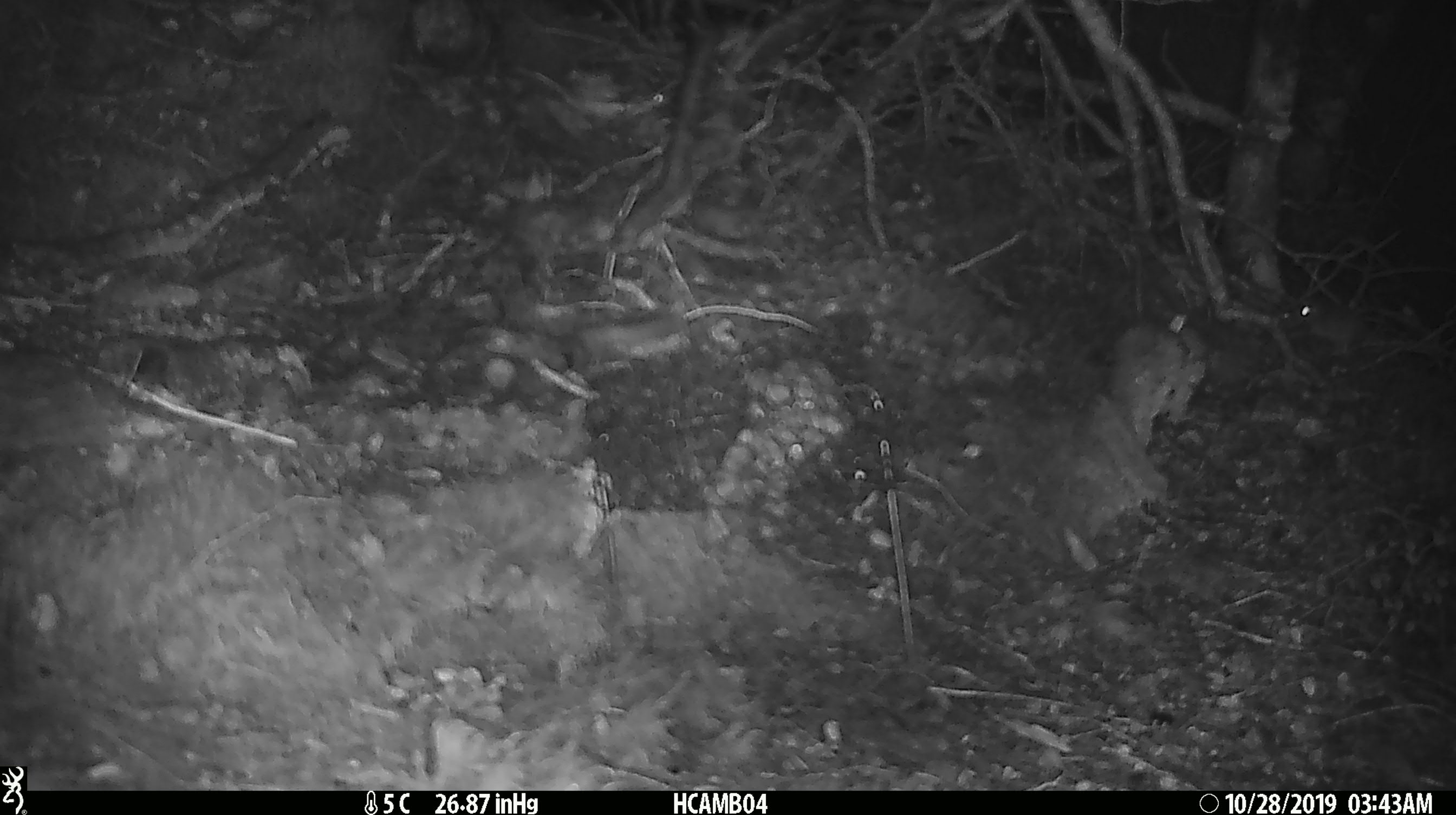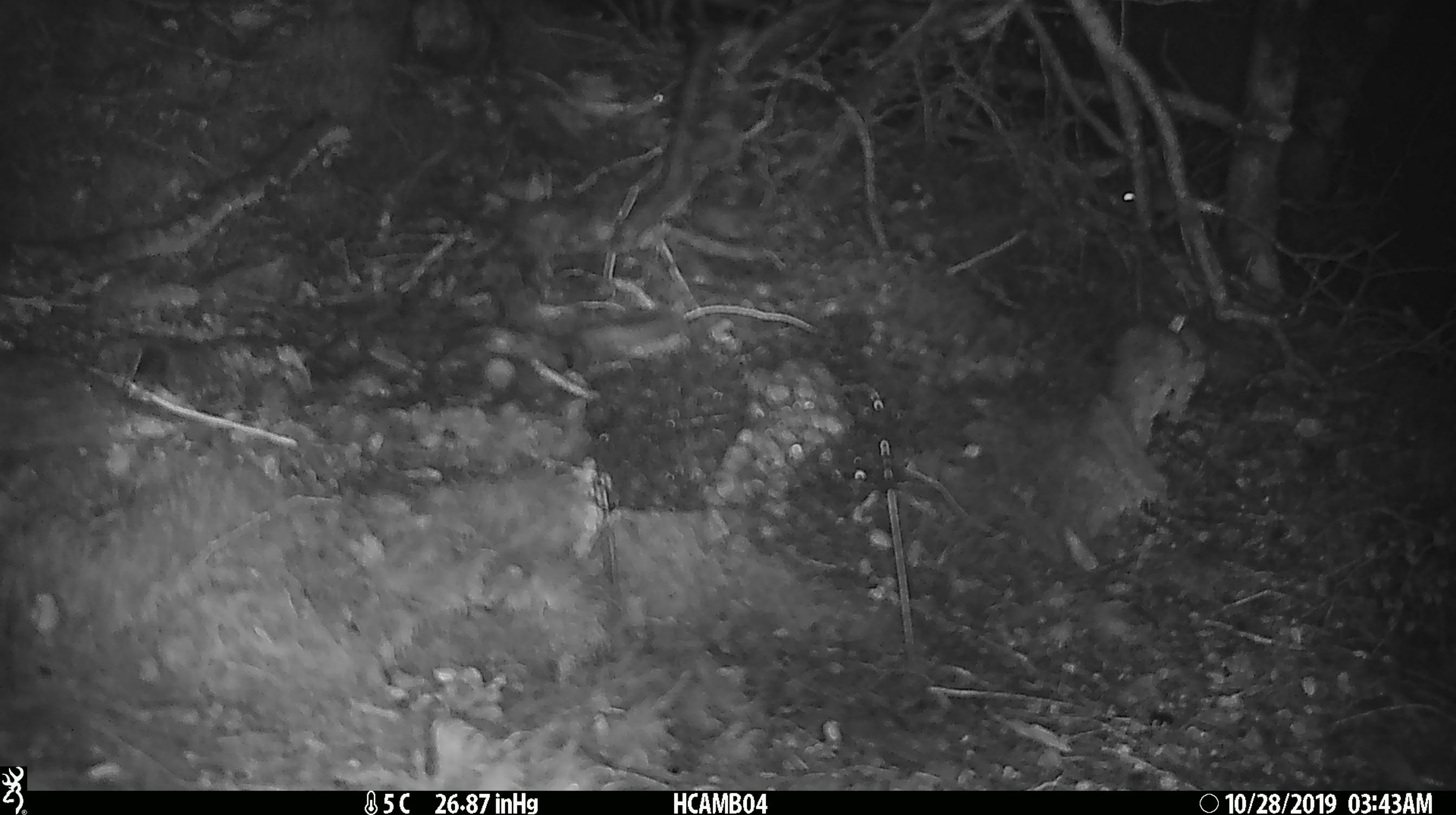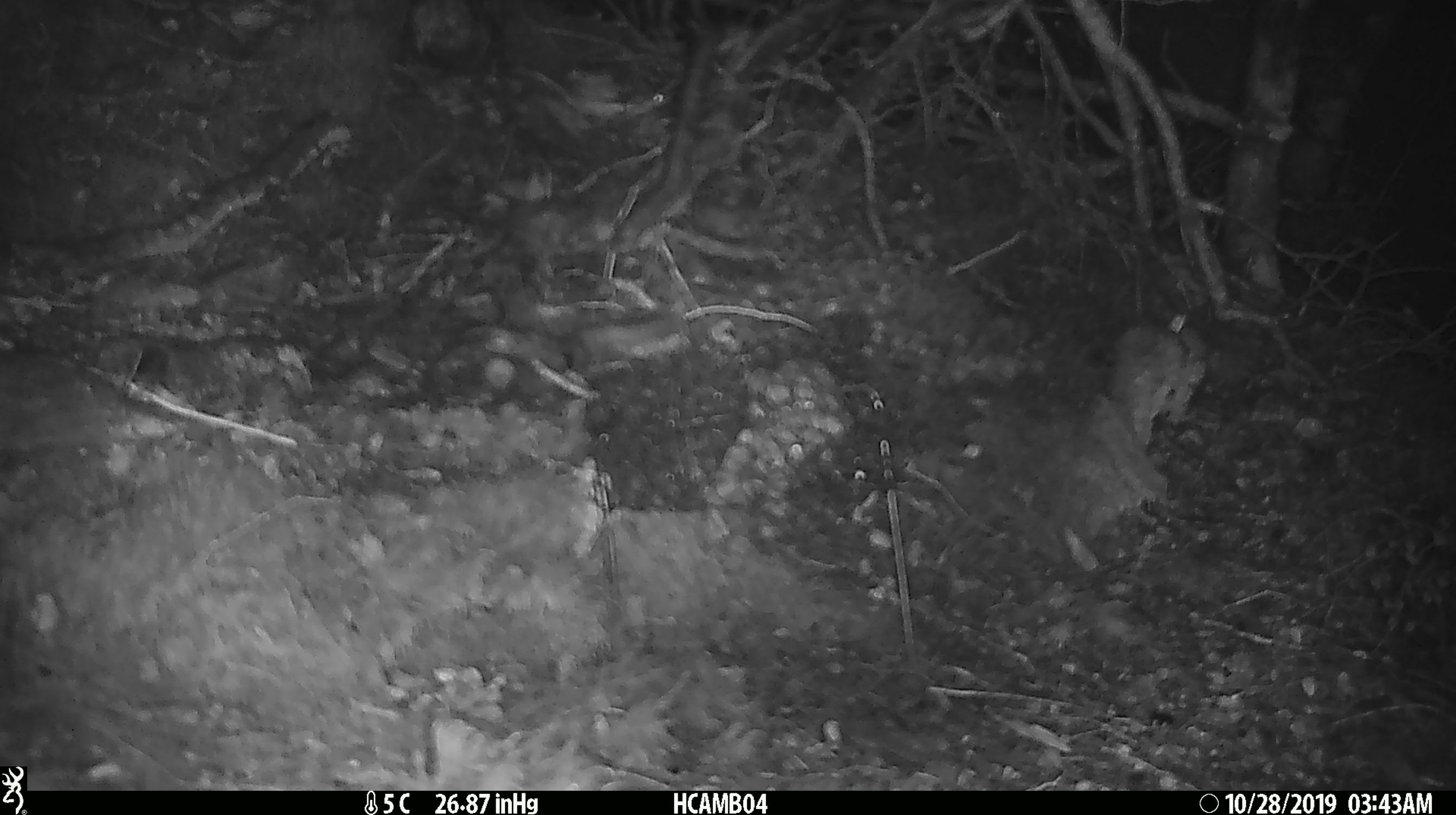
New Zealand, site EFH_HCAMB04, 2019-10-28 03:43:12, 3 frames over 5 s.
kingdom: Animalia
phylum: Chordata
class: Mammalia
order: Rodentia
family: Muridae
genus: Mus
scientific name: Mus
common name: mouse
Mouse (Mus).